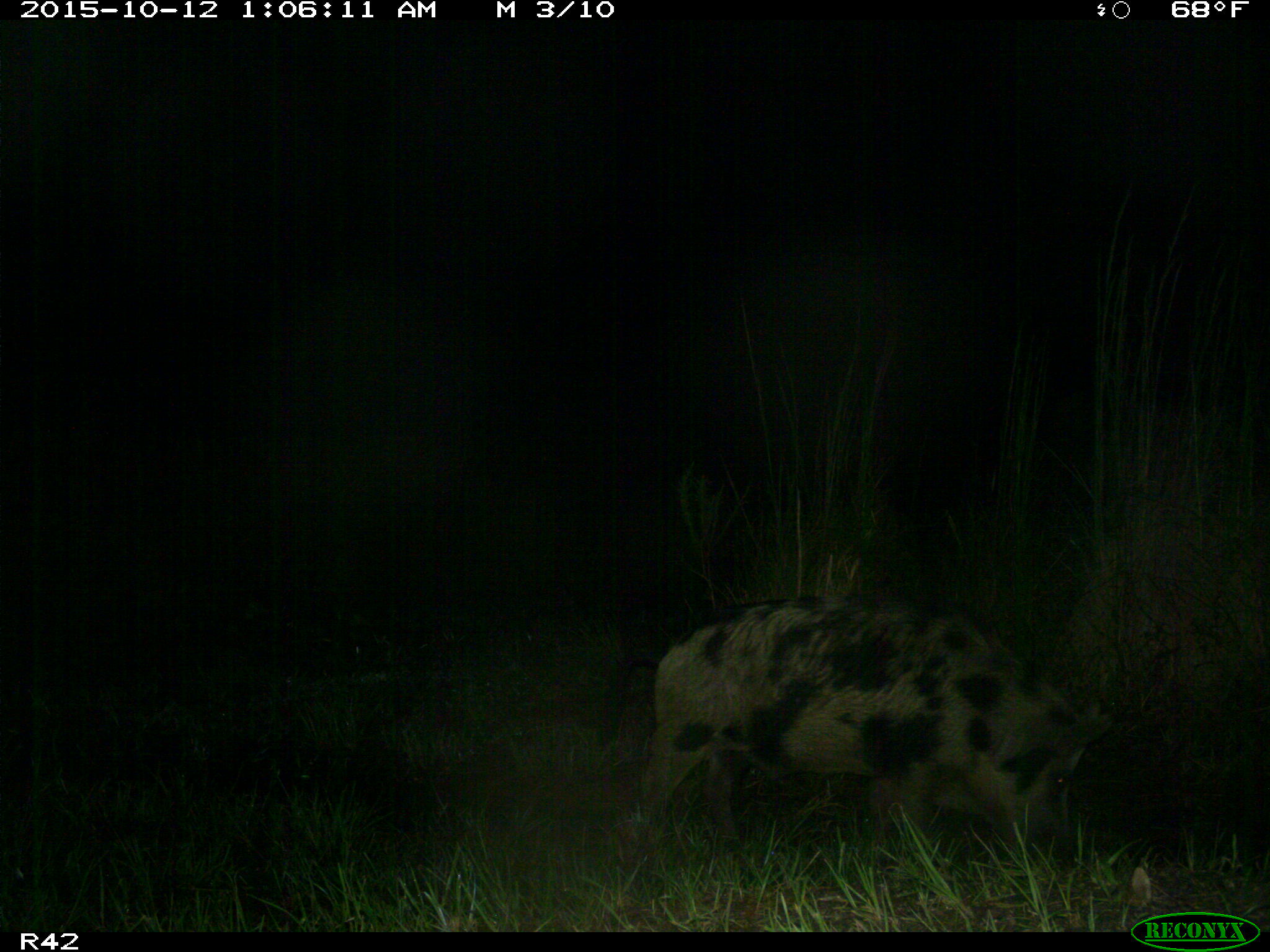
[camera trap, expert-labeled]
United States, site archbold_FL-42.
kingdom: Animalia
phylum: Chordata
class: Mammalia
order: Artiodactyla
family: Suidae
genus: Sus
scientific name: Sus scrofa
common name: wild boar